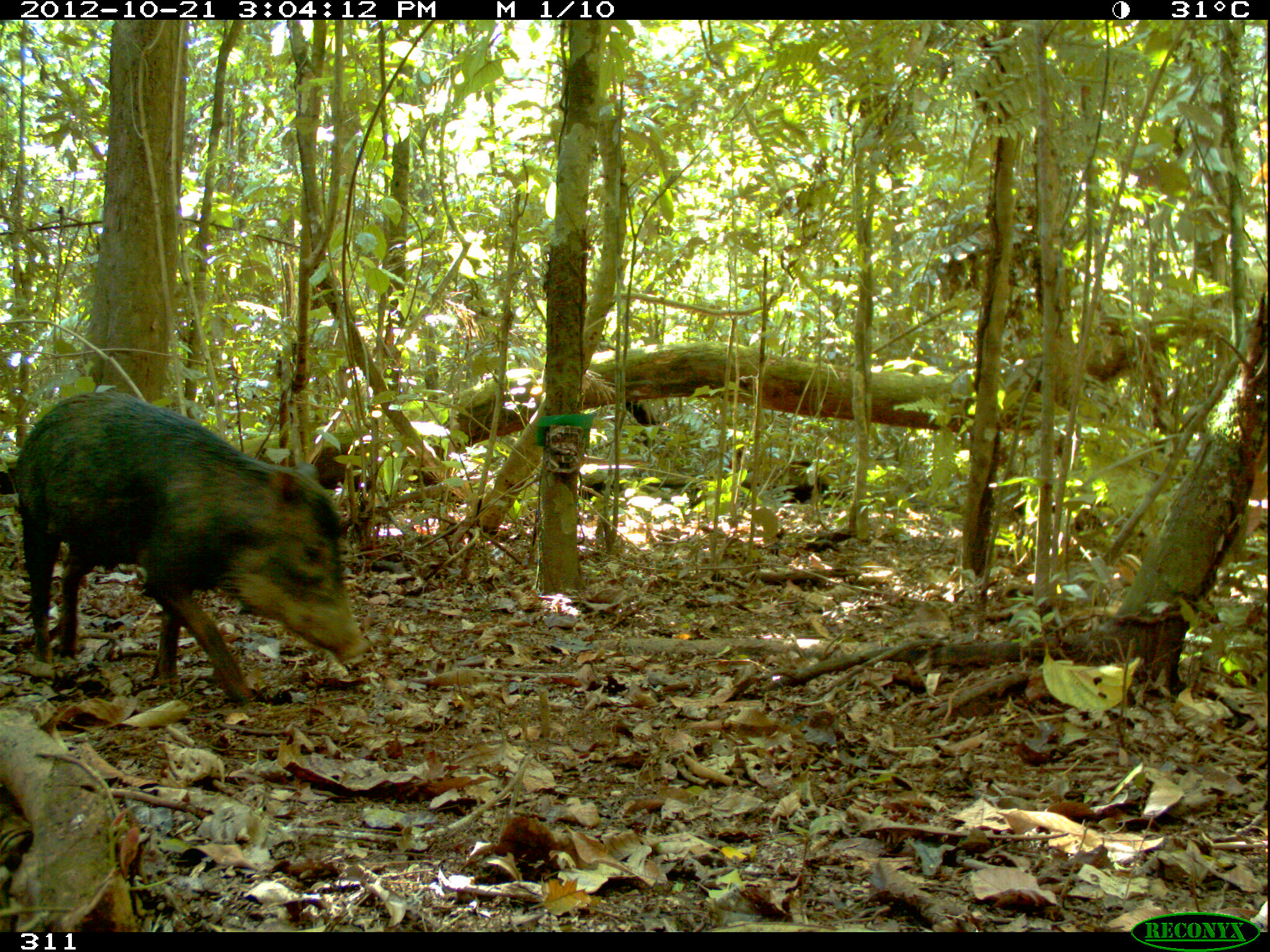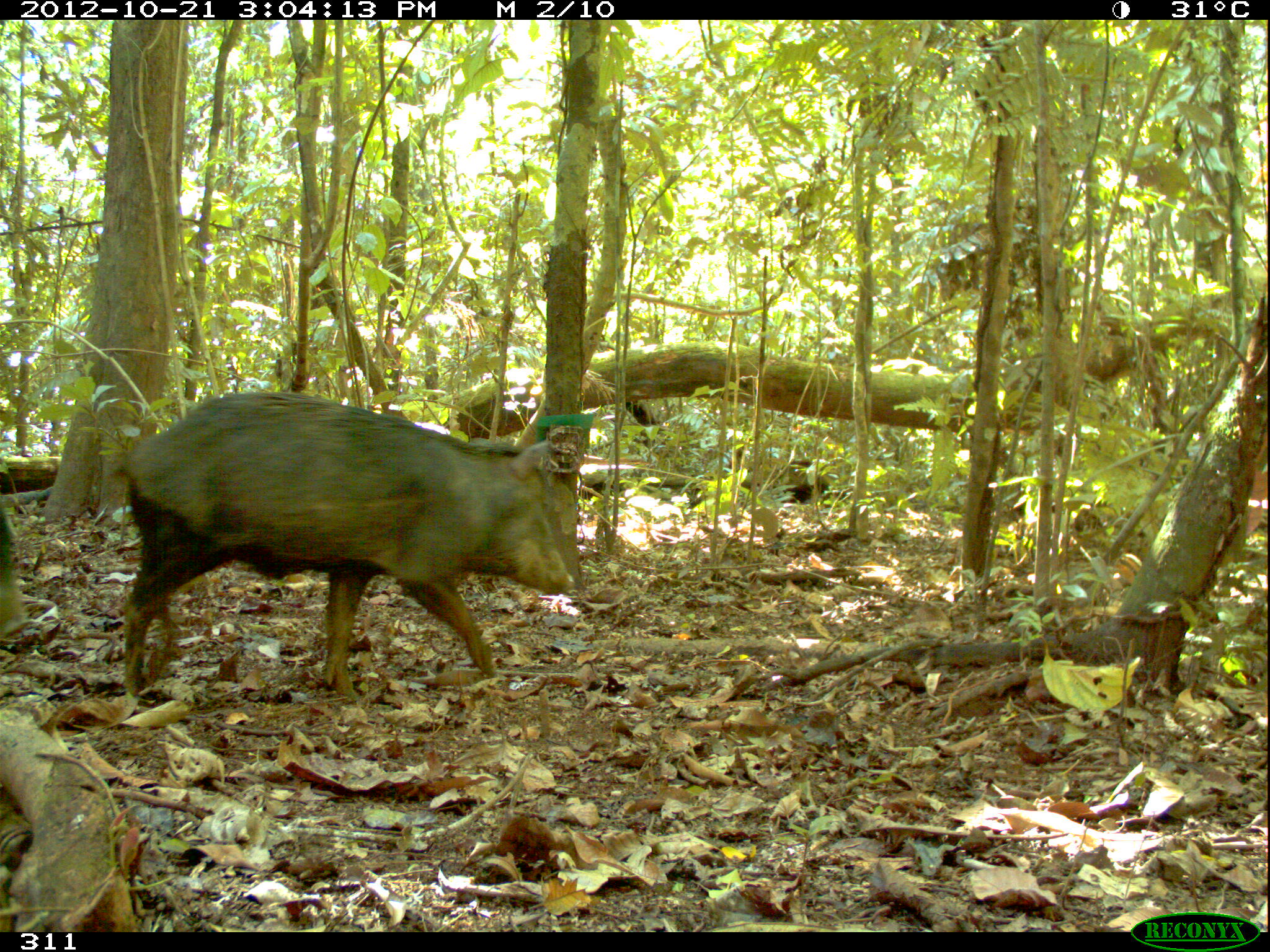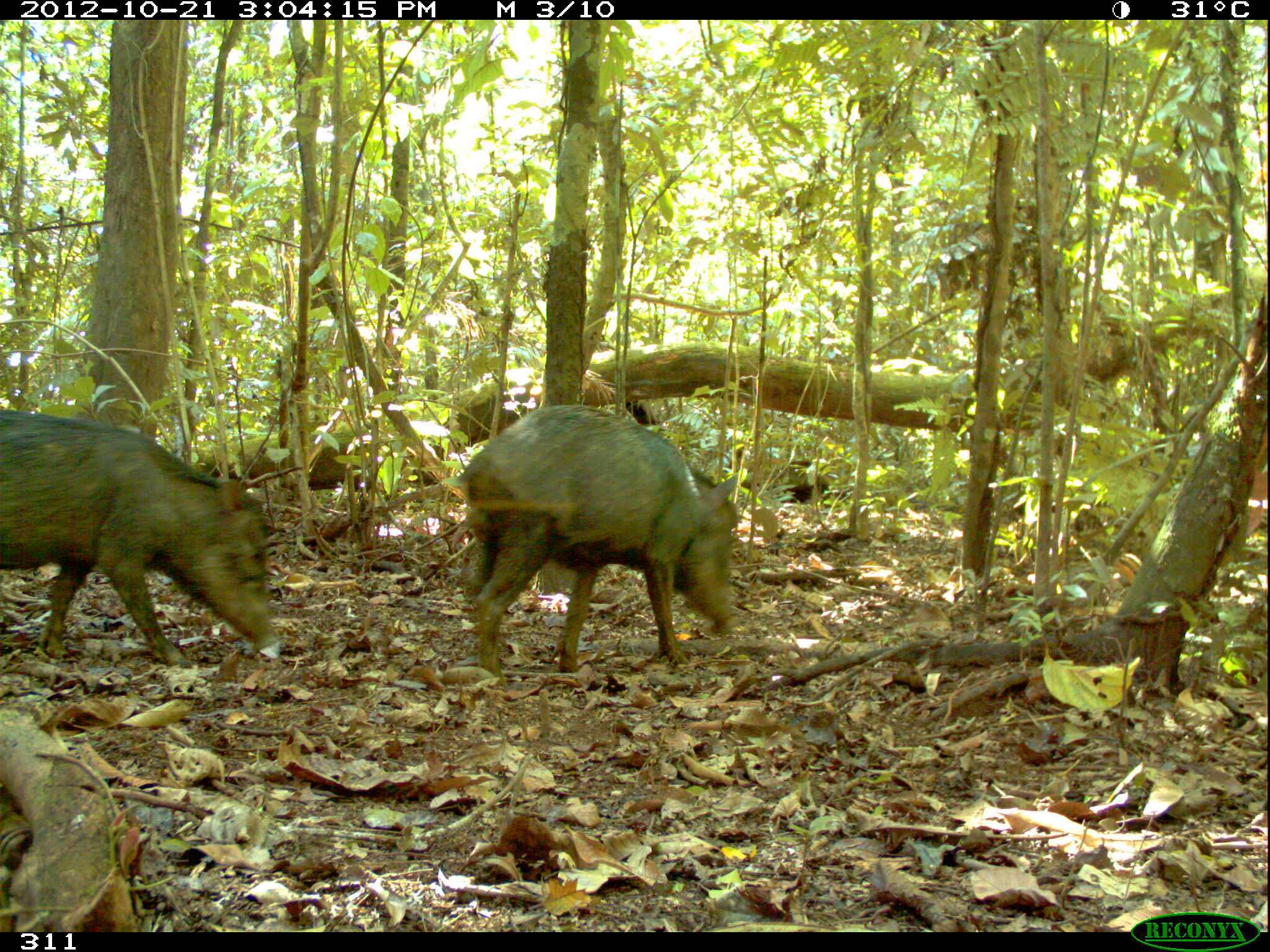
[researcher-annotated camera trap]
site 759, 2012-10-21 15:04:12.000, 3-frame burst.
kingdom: Animalia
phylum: Chordata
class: Mammalia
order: Artiodactyla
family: Tayassuidae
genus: Tayassu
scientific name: Tayassu pecari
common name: white-lipped peccary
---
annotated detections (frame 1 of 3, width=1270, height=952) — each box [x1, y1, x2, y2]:
tayassu pecari: [14, 391, 370, 706]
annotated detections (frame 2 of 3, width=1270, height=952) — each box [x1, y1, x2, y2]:
tayassu pecari: [112, 390, 574, 700]; [0, 512, 29, 636]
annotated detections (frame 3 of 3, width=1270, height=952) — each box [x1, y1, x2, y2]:
tayassu pecari: [457, 403, 739, 687]; [0, 408, 280, 666]